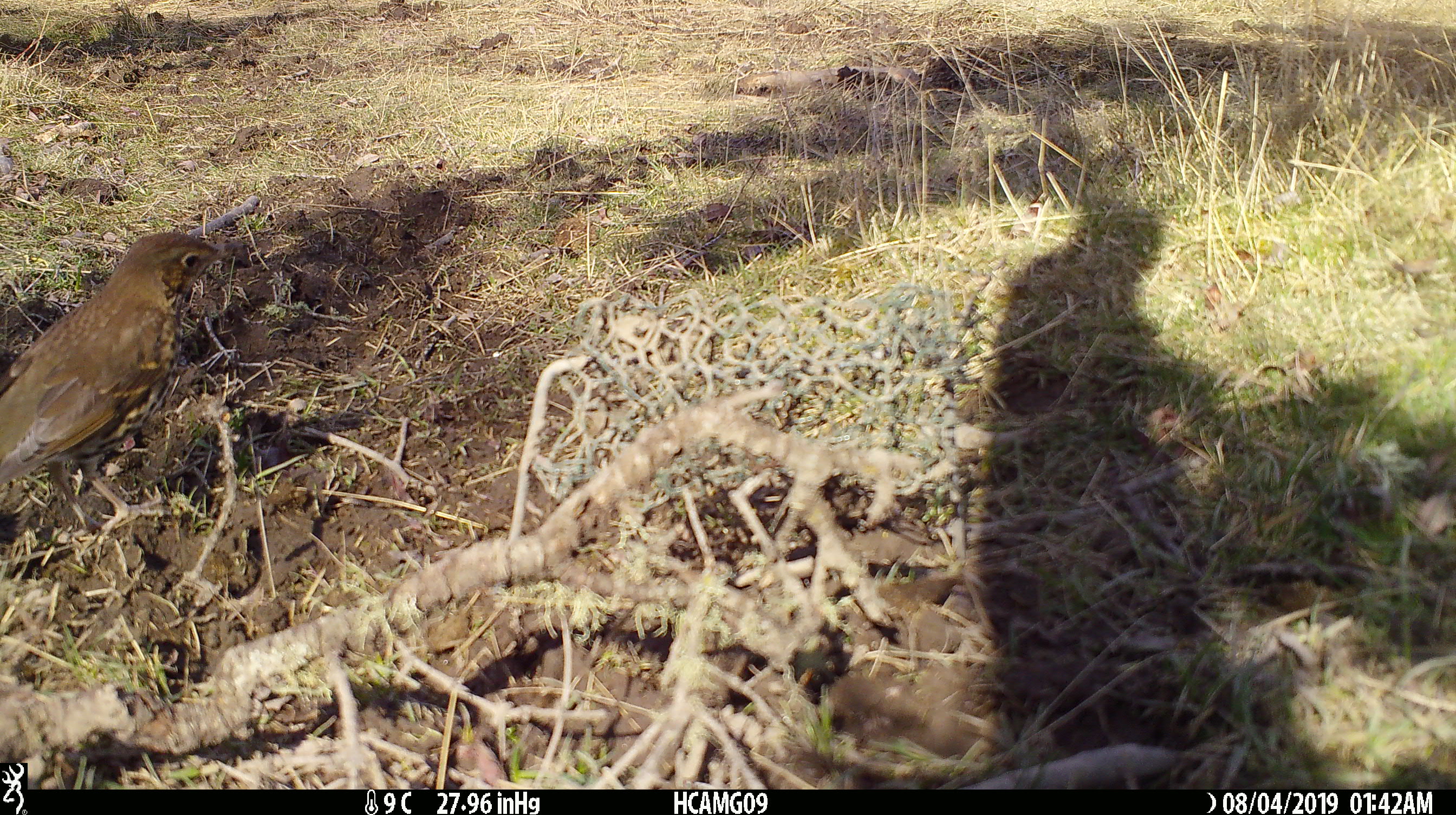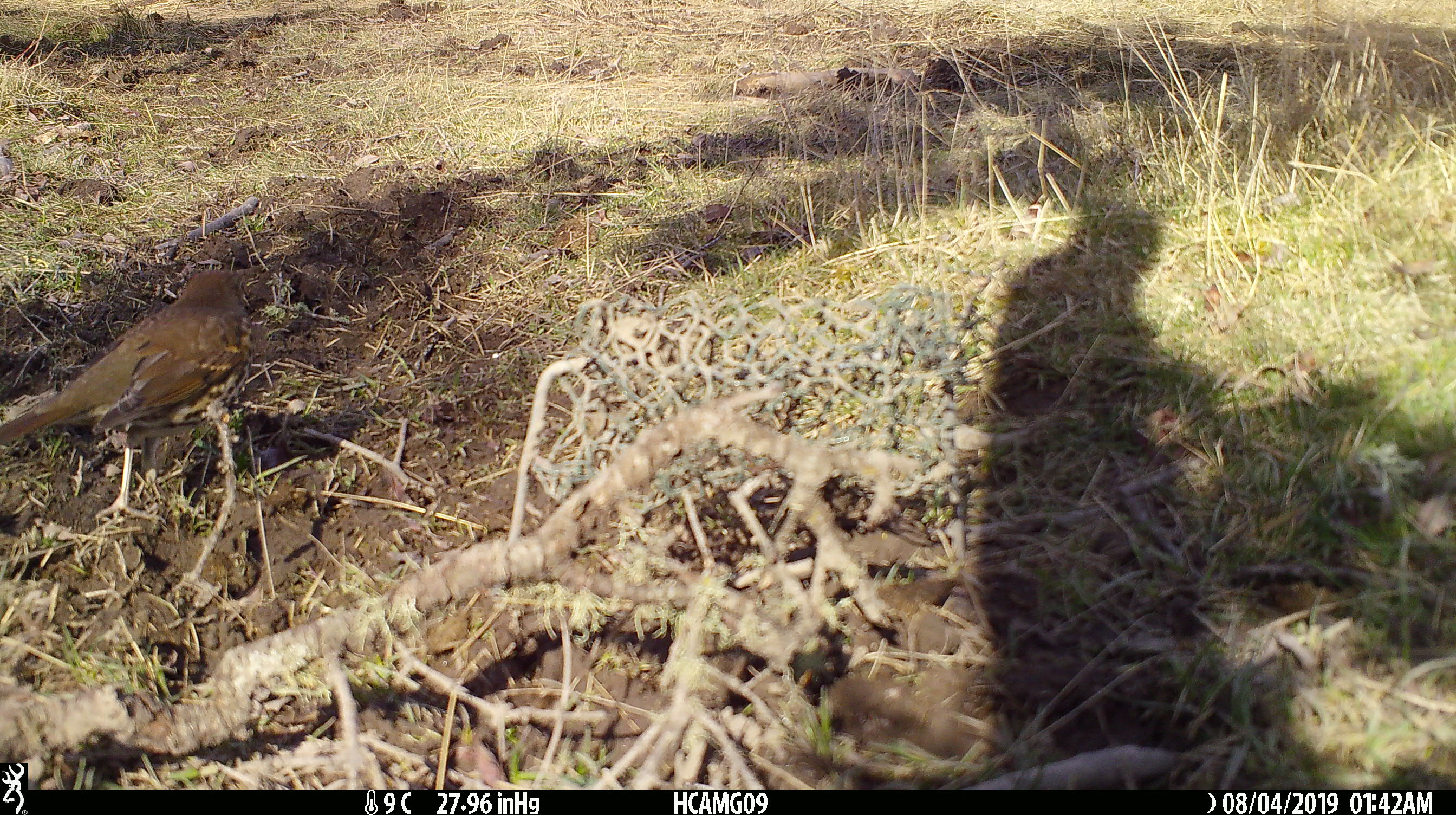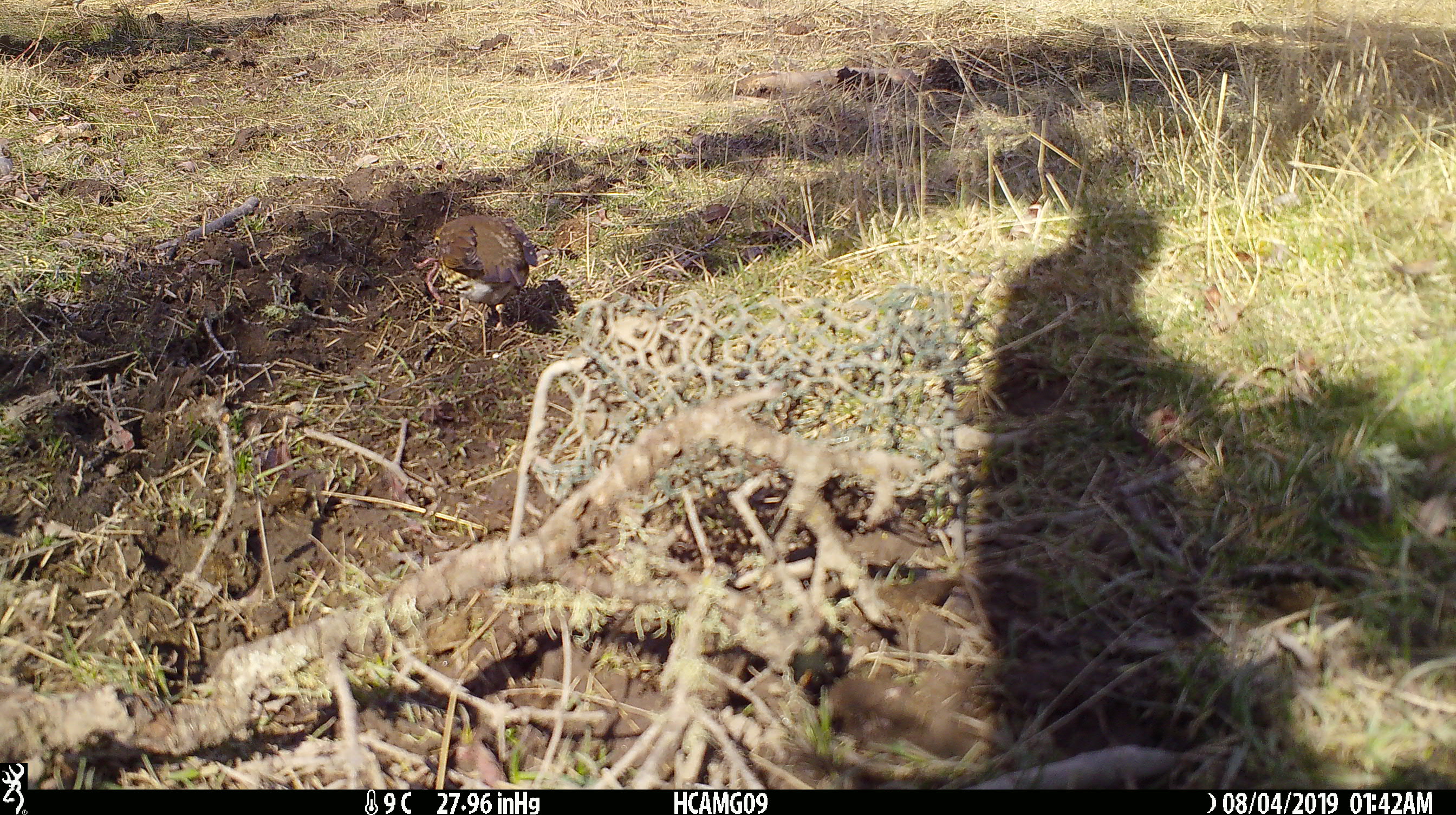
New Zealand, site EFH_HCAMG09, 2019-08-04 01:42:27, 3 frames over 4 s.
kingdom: Animalia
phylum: Chordata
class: Aves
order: Passeriformes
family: Turdidae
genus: Turdus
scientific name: Turdus philomelos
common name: song thrush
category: thrush